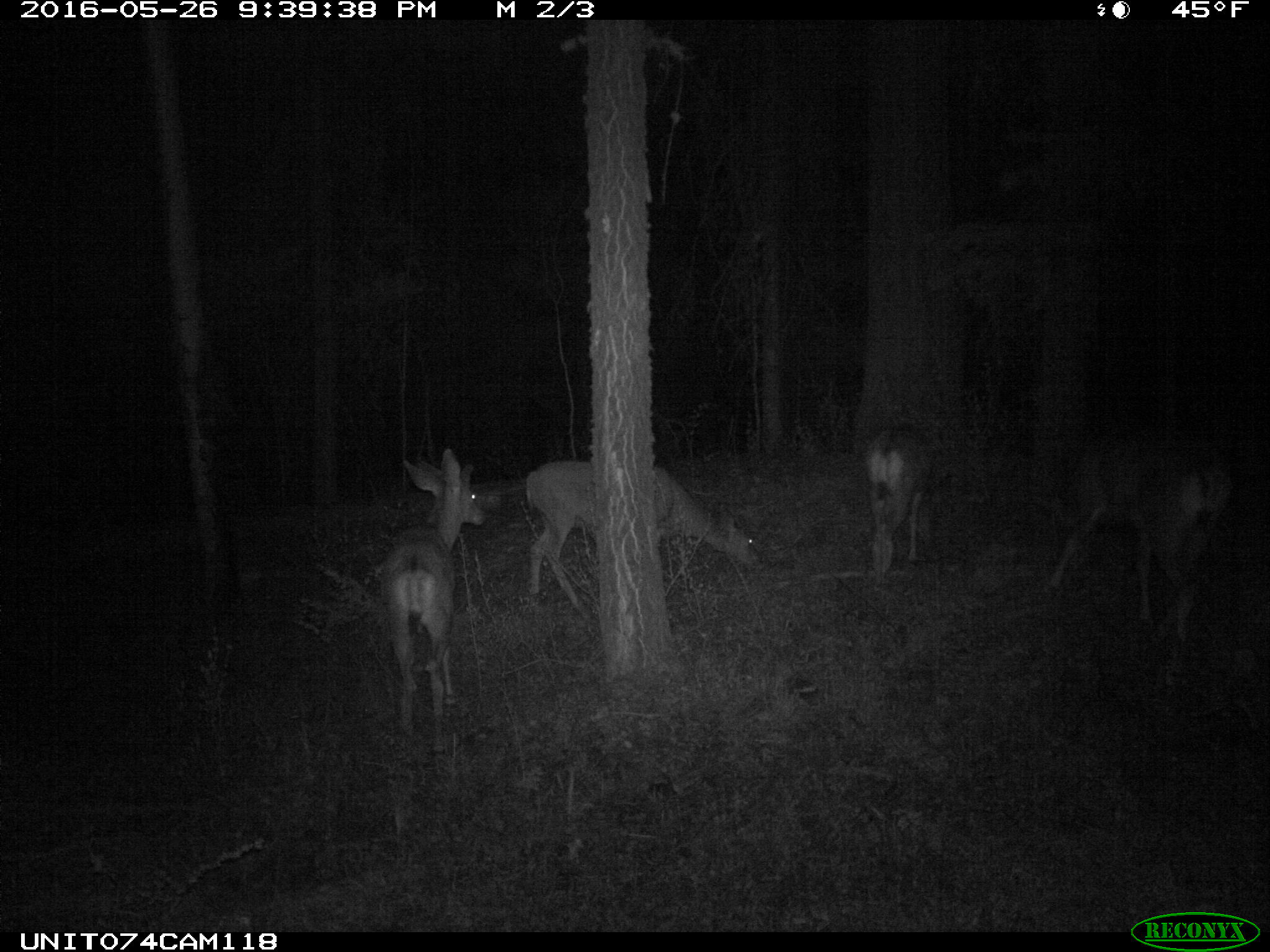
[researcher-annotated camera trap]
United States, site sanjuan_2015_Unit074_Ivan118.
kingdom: Animalia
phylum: Chordata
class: Mammalia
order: Artiodactyla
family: Cervidae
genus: Odocoileus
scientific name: Odocoileus hemionus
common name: mule deer